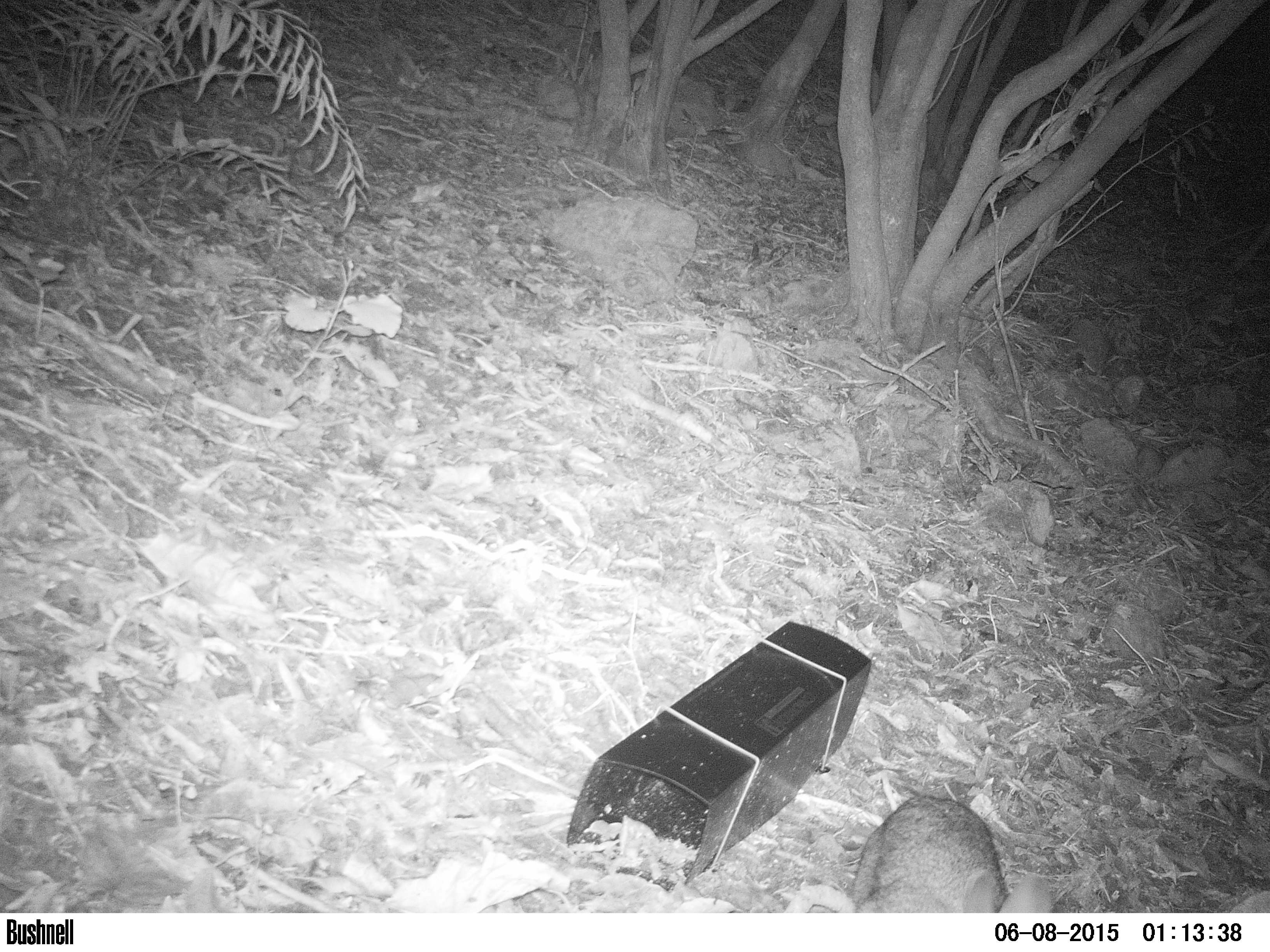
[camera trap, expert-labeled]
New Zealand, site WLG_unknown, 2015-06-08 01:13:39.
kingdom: Animalia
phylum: Chordata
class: Mammalia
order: Lagomorpha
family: Leporidae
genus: Oryctolagus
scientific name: Oryctolagus cuniculus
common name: european rabbit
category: rabbit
Rabbit (european rabbit) (Oryctolagus cuniculus).